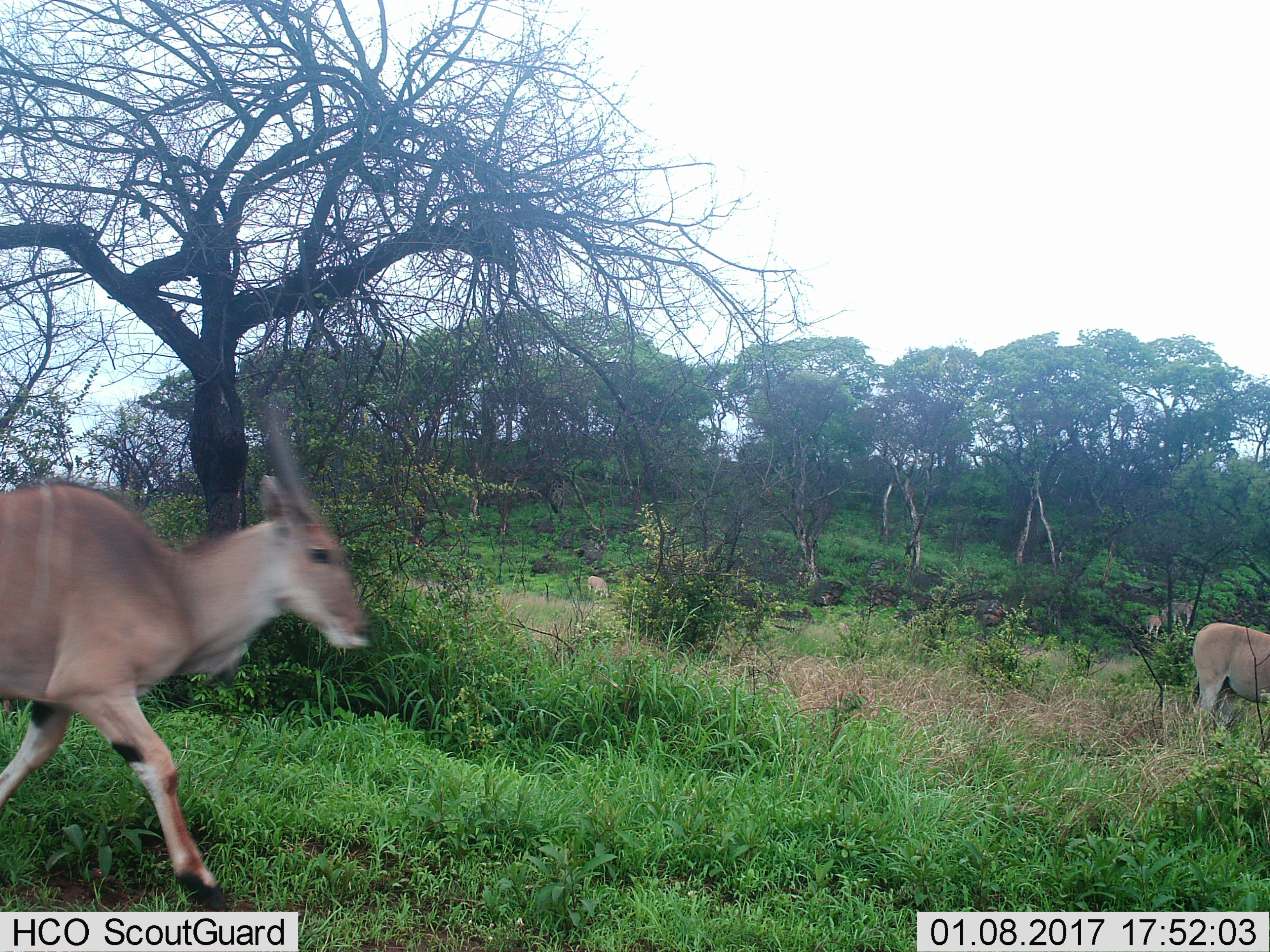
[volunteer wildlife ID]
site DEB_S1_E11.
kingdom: Animalia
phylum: Chordata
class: Mammalia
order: Artiodactyla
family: Bovidae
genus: Tragelaphus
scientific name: Tragelaphus oryx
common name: eland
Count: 5.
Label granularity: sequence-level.